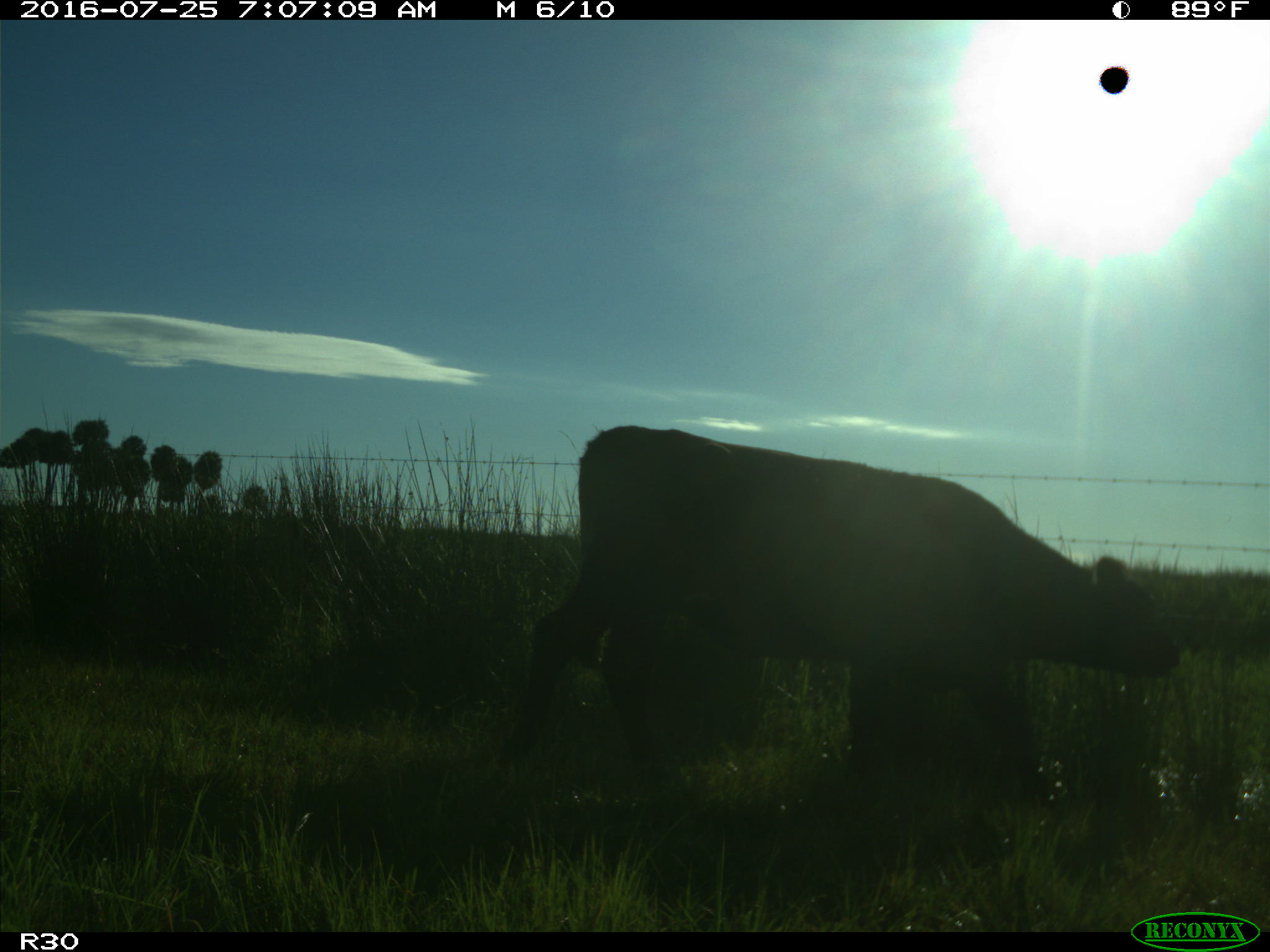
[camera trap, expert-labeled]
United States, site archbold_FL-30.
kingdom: Animalia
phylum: Chordata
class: Mammalia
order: Artiodactyla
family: Bovidae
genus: Bos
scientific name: Bos taurus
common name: domestic cow